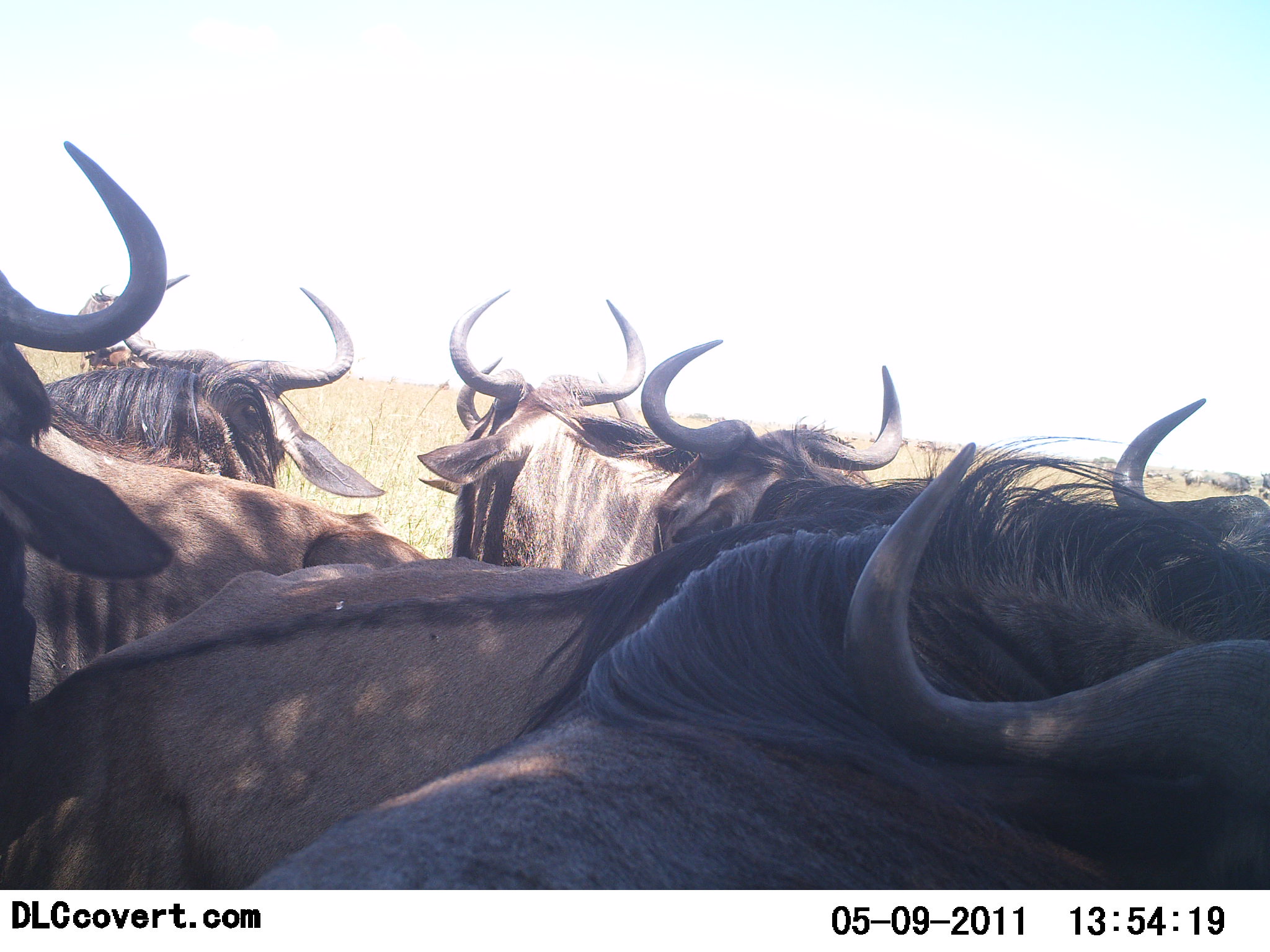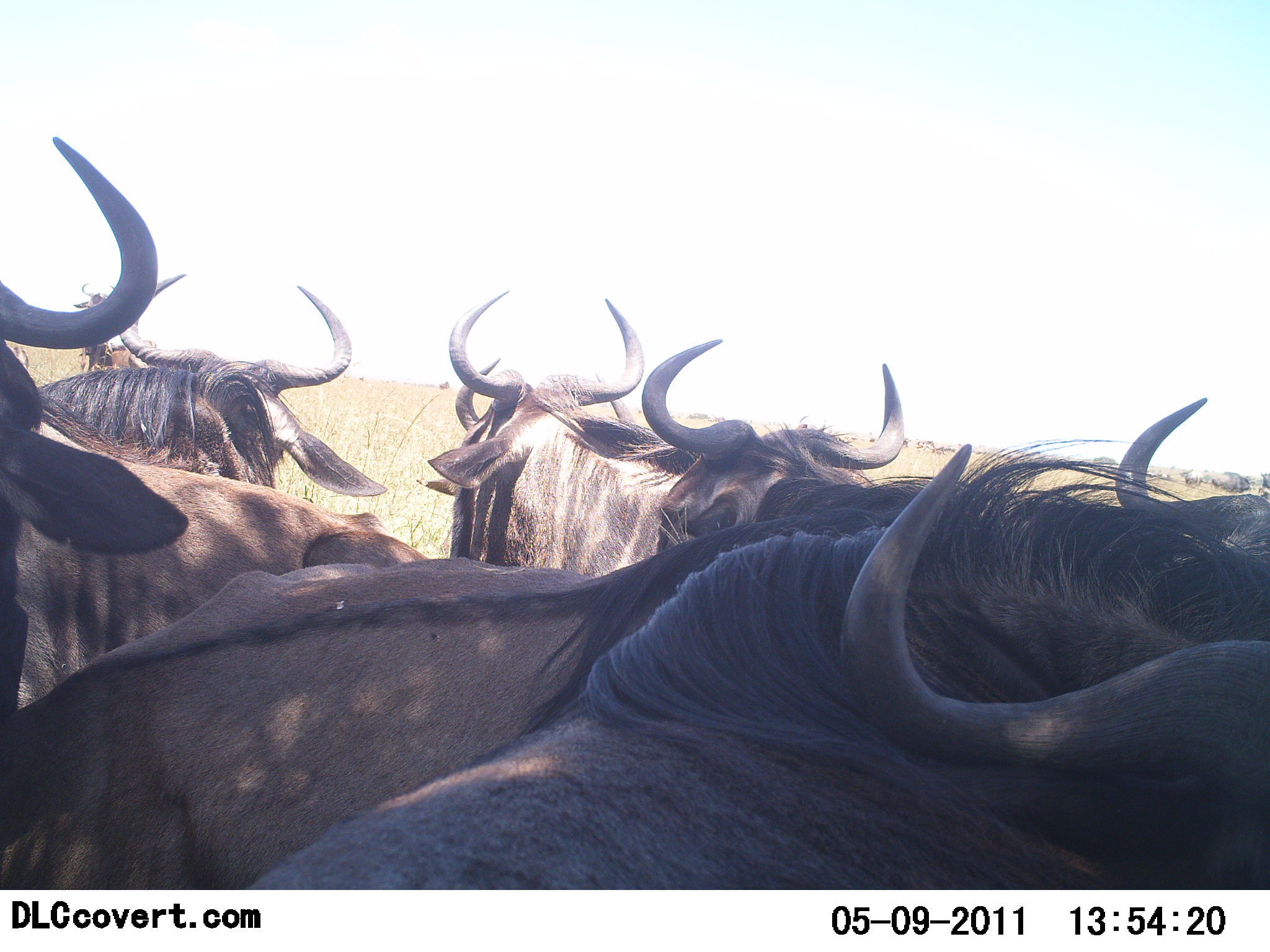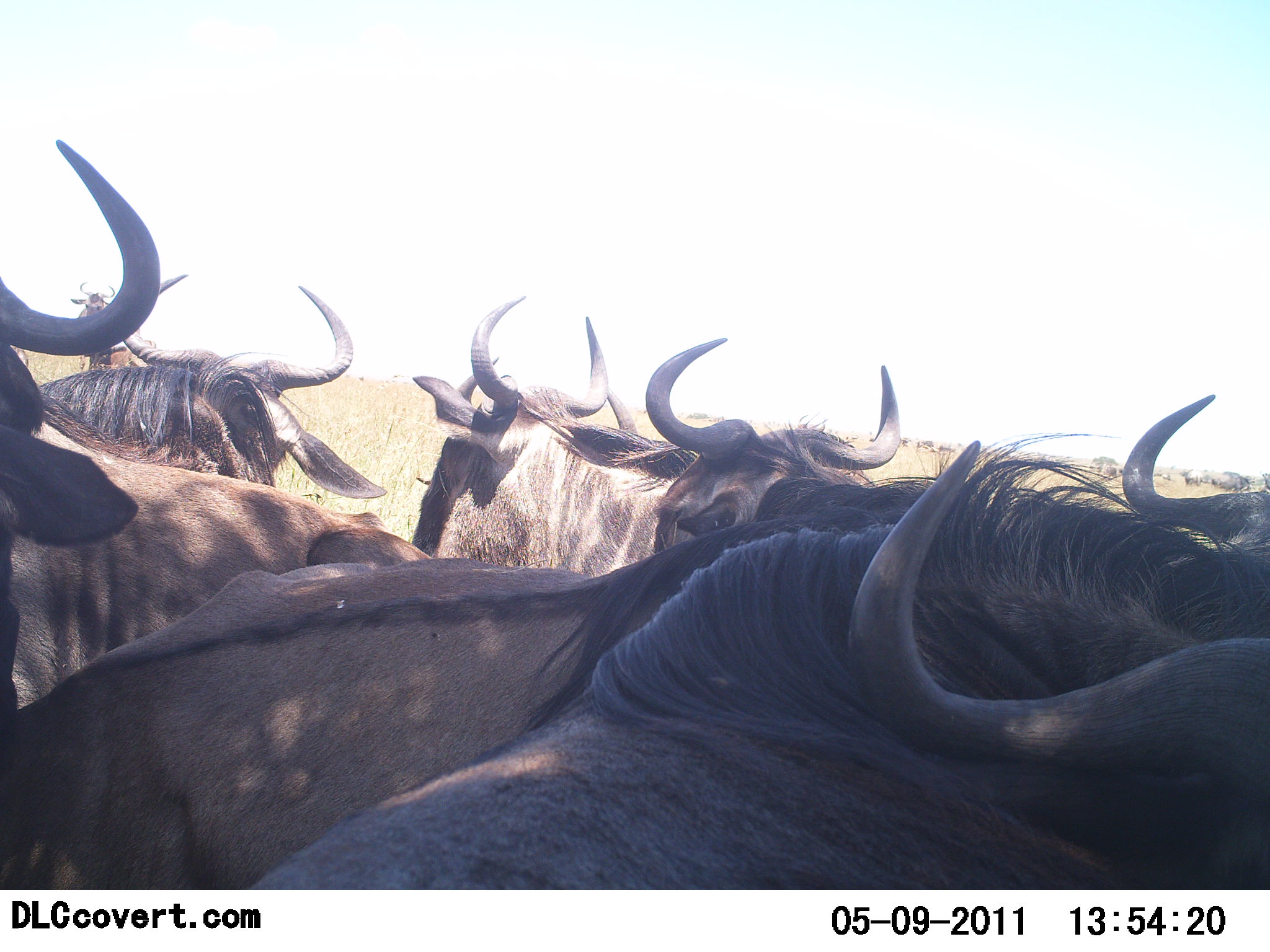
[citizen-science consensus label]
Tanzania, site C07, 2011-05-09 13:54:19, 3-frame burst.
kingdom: Animalia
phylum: Chordata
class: Mammalia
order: Artiodactyla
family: Bovidae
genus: Connochaetes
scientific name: Connochaetes taurinus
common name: blue wildebeest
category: wildebeest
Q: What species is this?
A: Wildebeest (blue wildebeest) (Connochaetes taurinus).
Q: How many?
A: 7.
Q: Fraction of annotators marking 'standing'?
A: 85%.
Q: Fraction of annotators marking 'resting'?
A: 8%.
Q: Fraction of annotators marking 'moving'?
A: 0%.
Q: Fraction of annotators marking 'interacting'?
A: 23%.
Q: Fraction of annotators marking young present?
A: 0%.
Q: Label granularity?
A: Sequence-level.